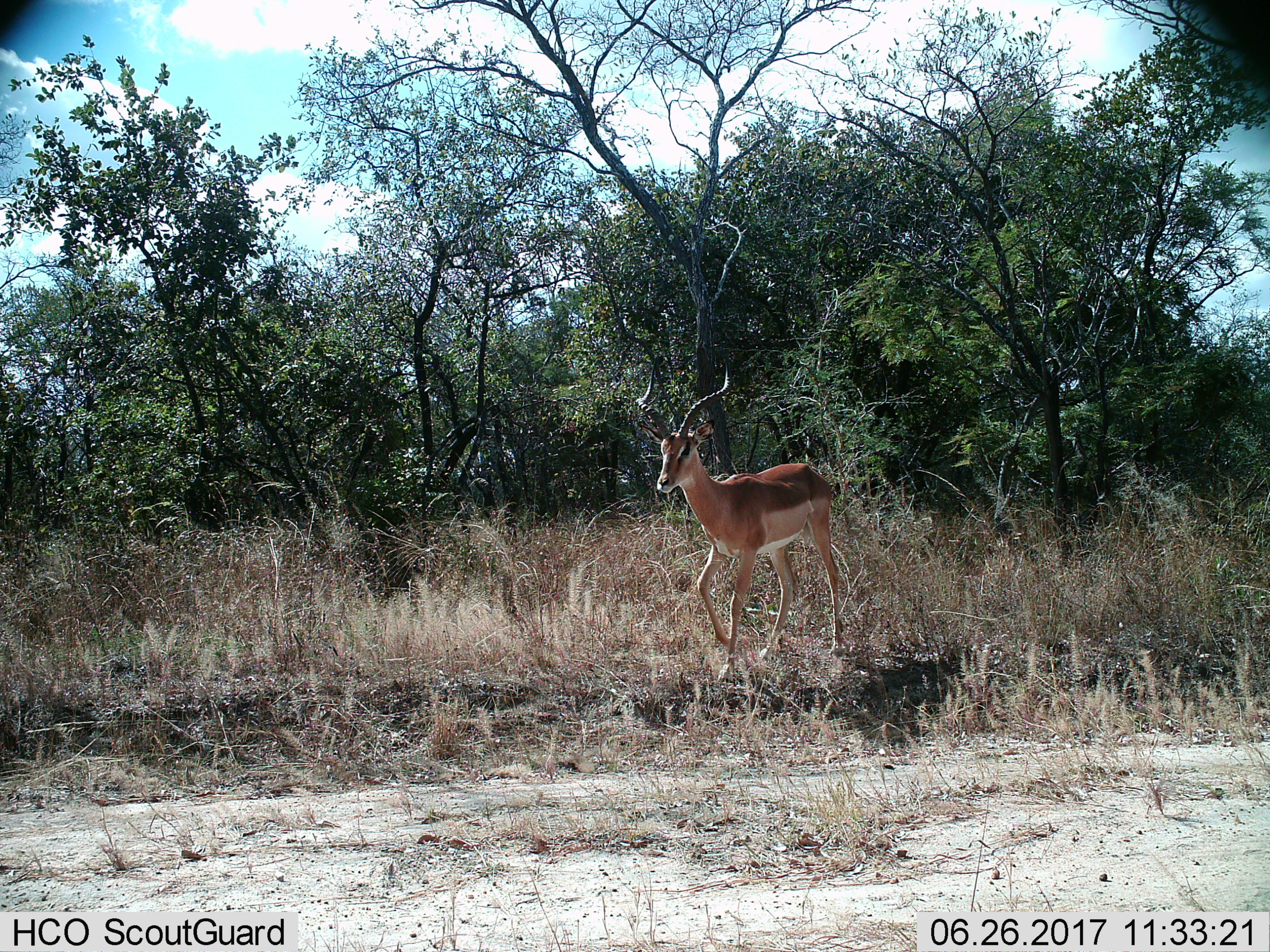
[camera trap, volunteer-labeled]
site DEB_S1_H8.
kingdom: Animalia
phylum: Chordata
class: Mammalia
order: Artiodactyla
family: Bovidae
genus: Aepyceros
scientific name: Aepyceros melampus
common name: impala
Impala (Aepyceros melampus), count 1. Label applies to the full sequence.